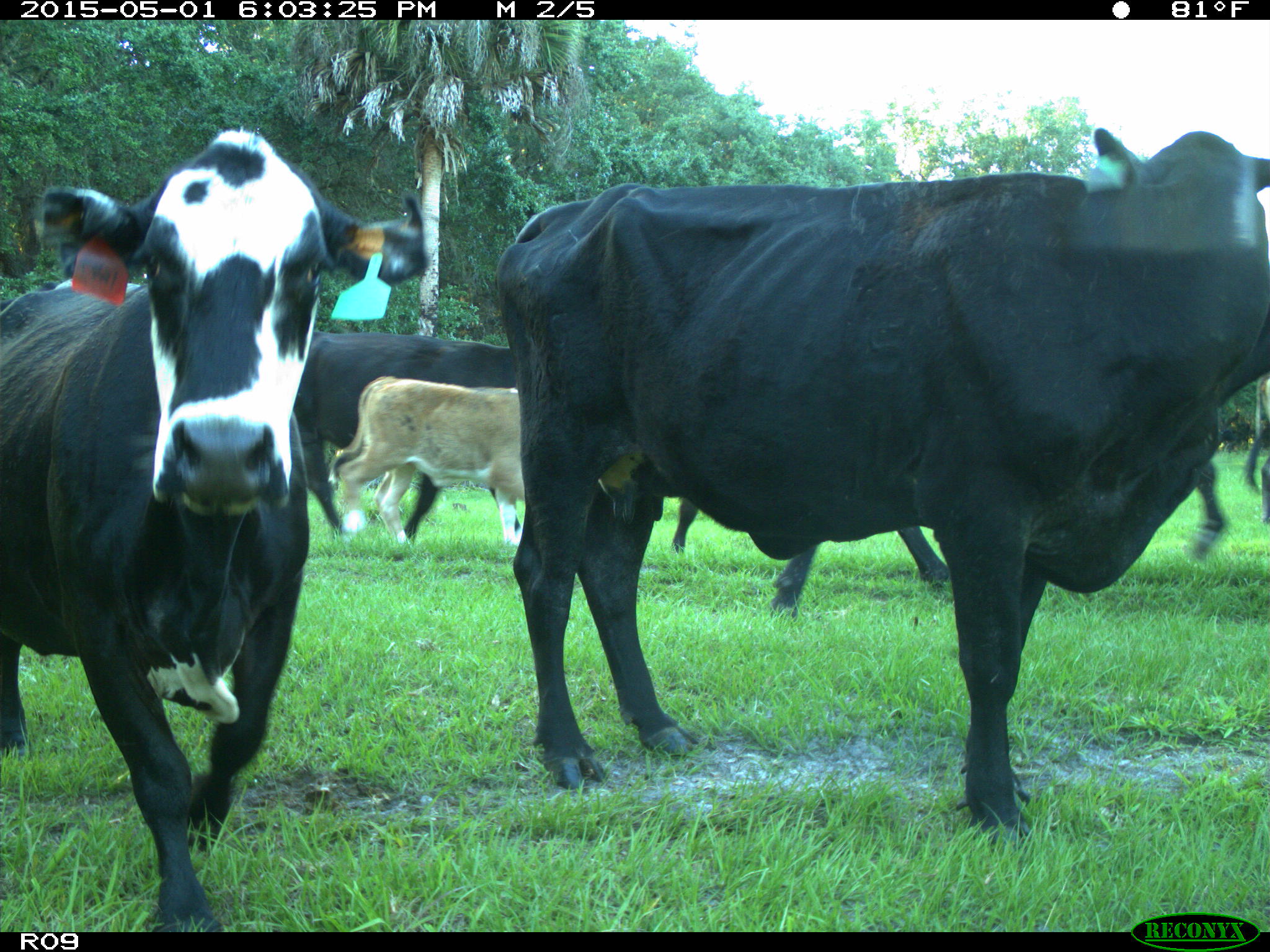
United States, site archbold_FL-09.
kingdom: Animalia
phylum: Chordata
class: Mammalia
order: Artiodactyla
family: Bovidae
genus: Bos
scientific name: Bos taurus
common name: domestic cow